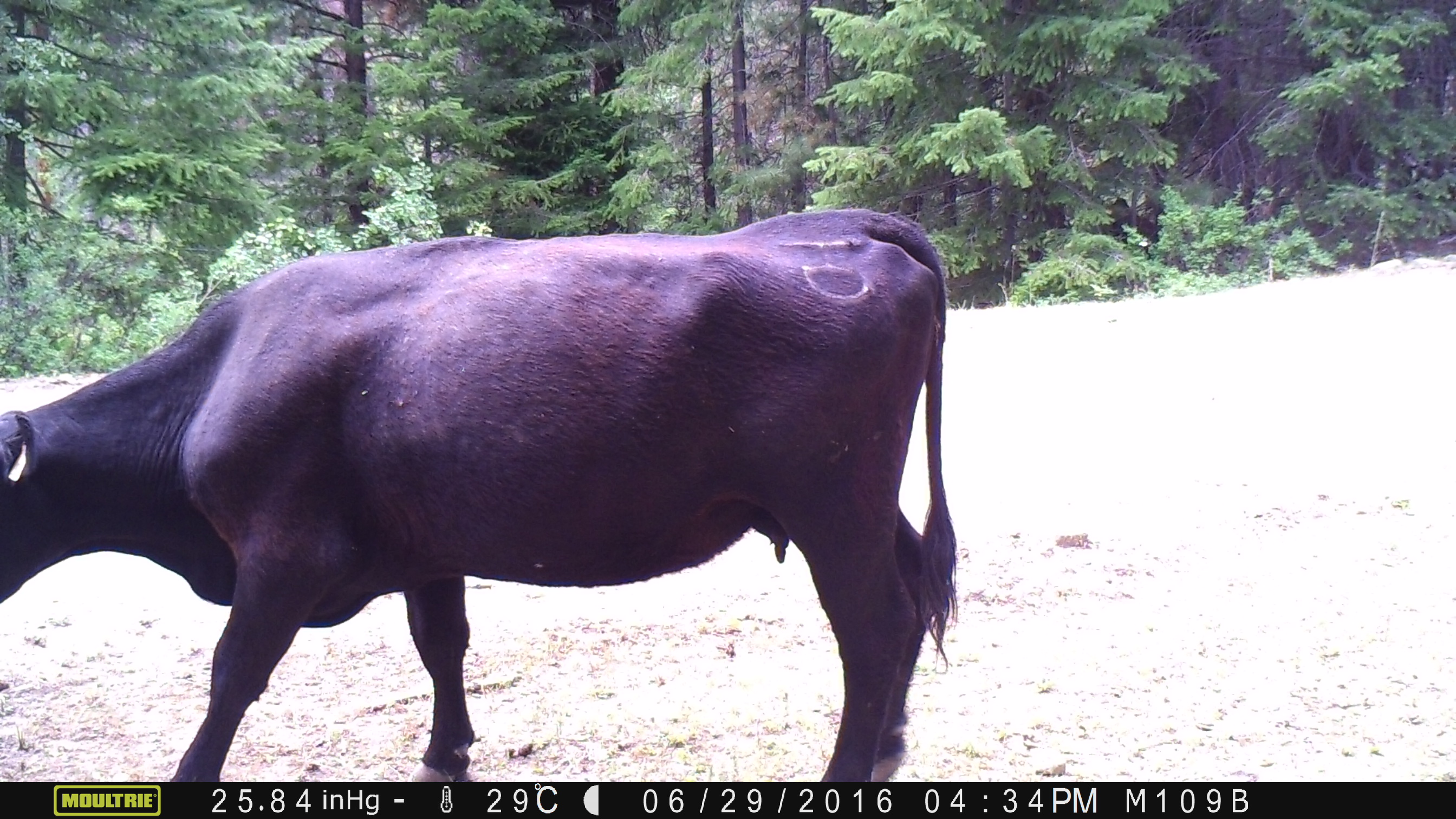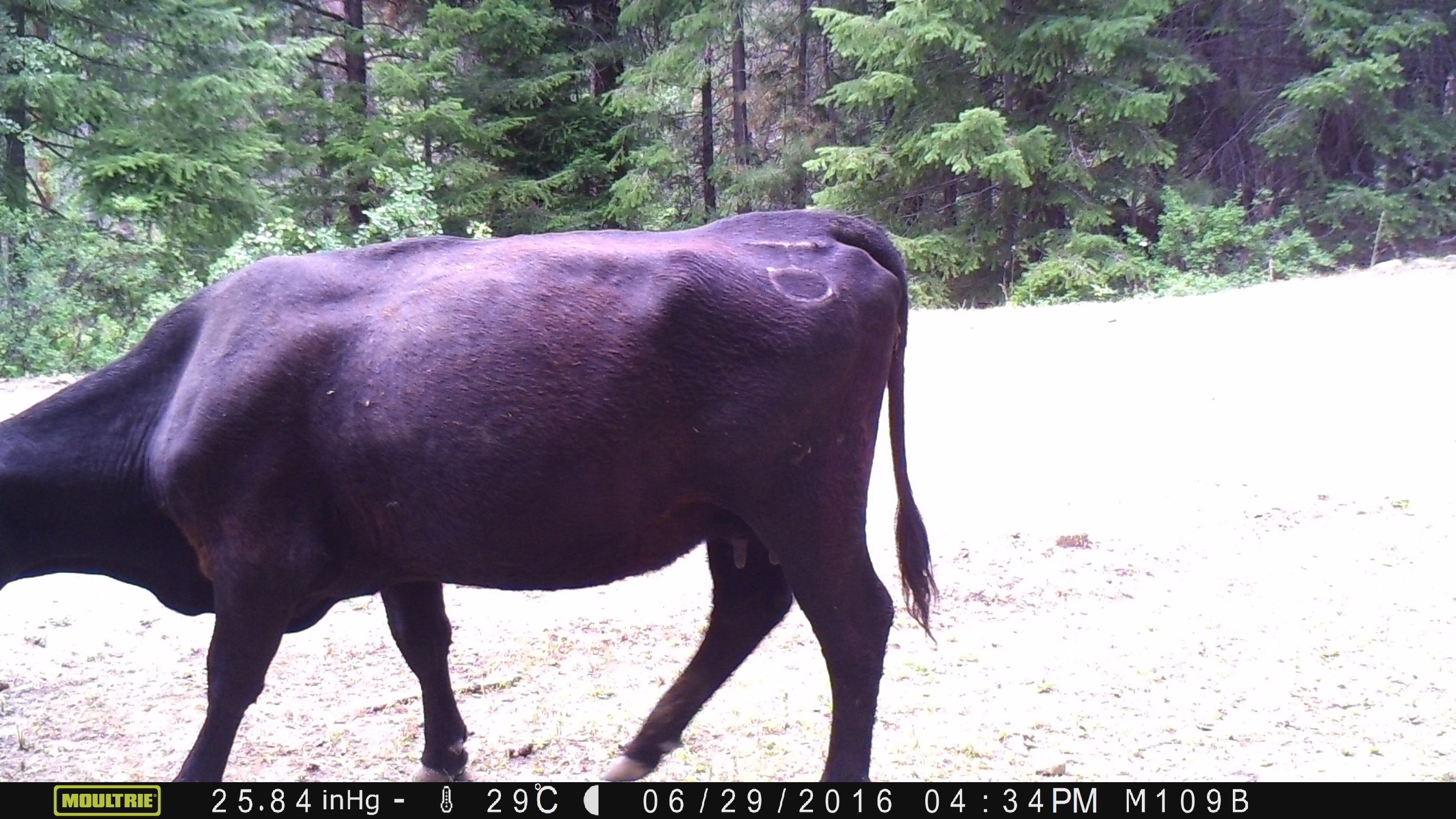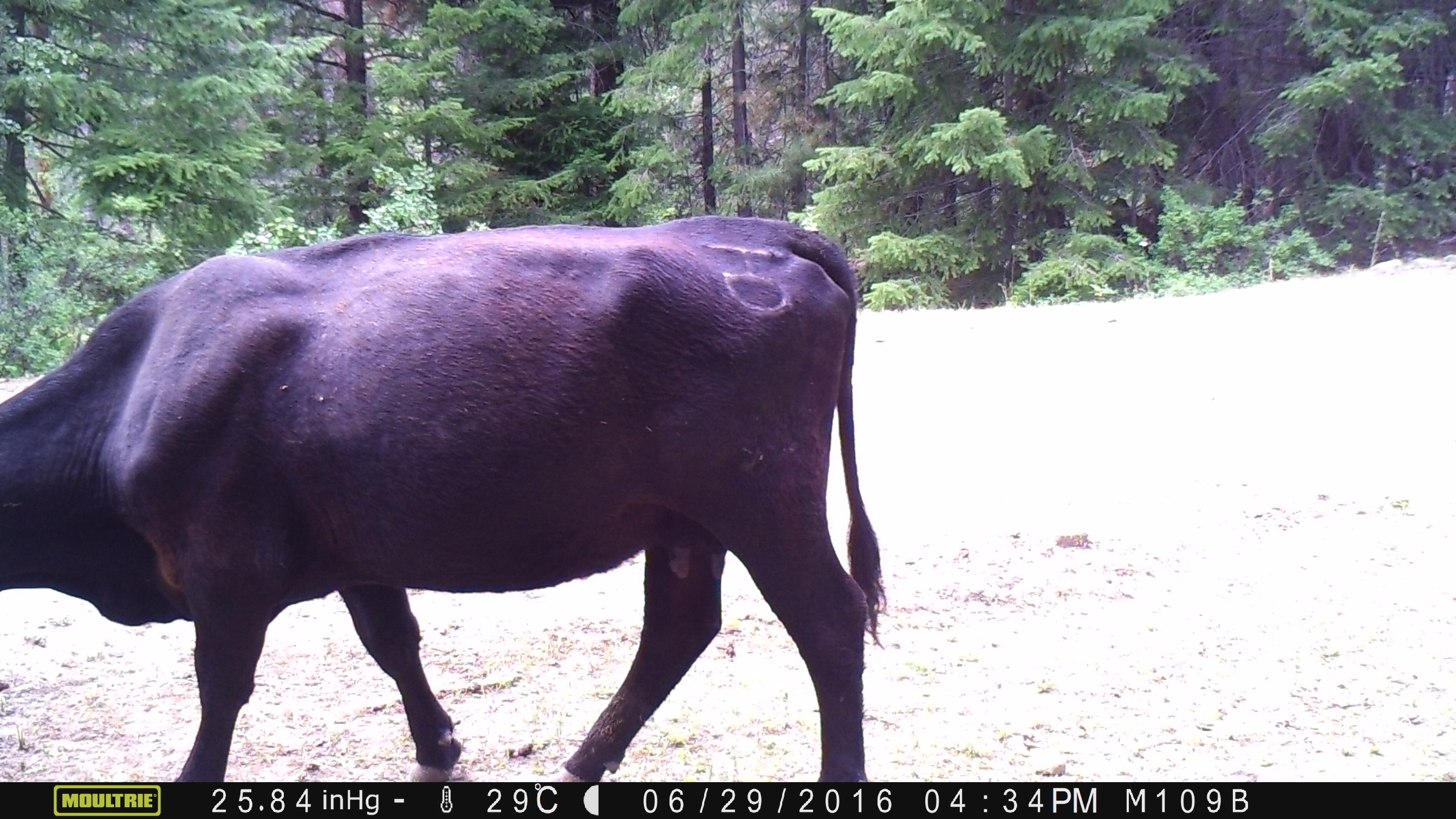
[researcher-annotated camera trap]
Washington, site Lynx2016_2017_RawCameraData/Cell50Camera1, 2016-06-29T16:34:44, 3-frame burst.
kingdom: Animalia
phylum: Chordata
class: Mammalia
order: Artiodactyla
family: Bovidae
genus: Bos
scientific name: Bos taurus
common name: domestic cattle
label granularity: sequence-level